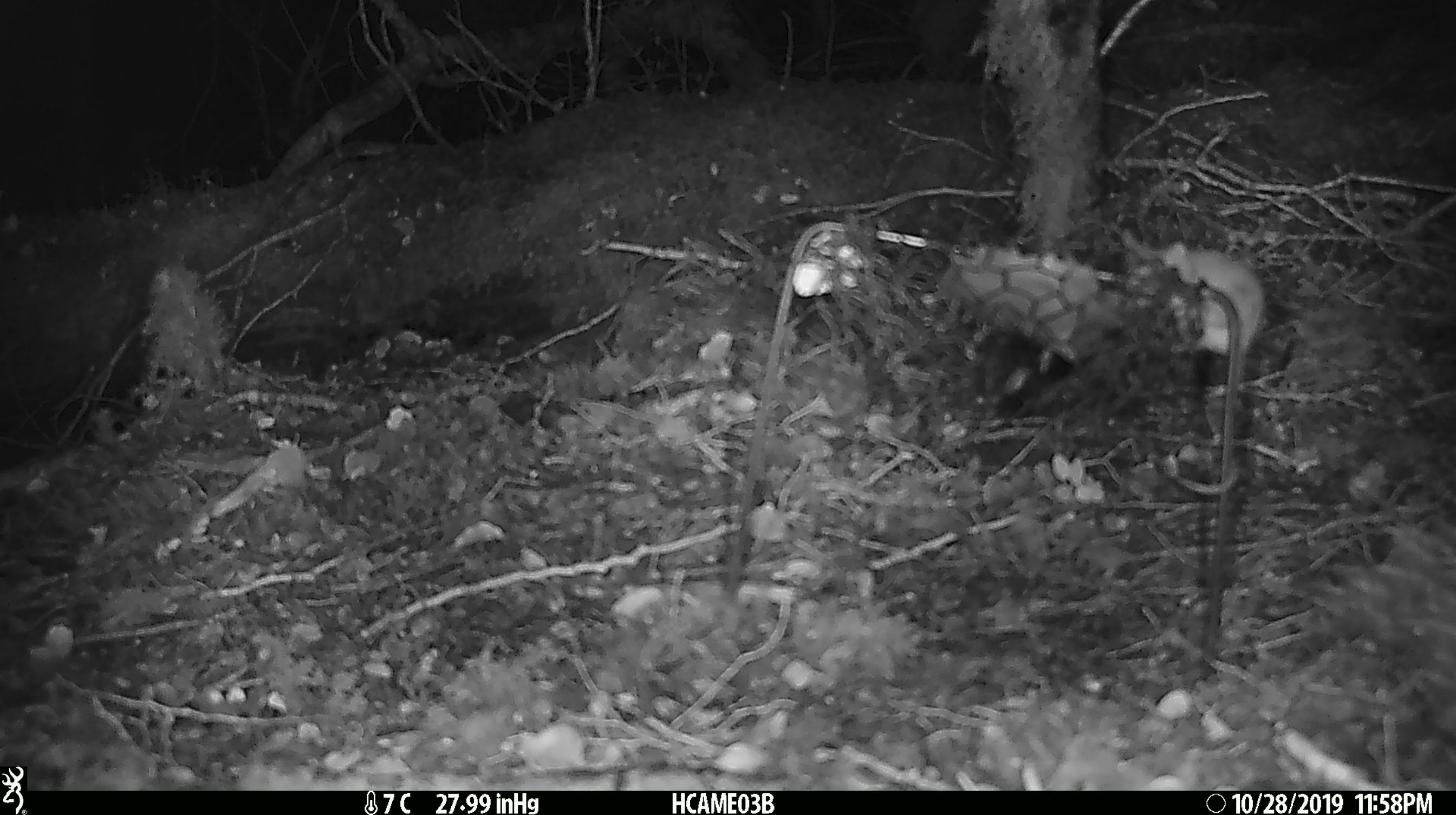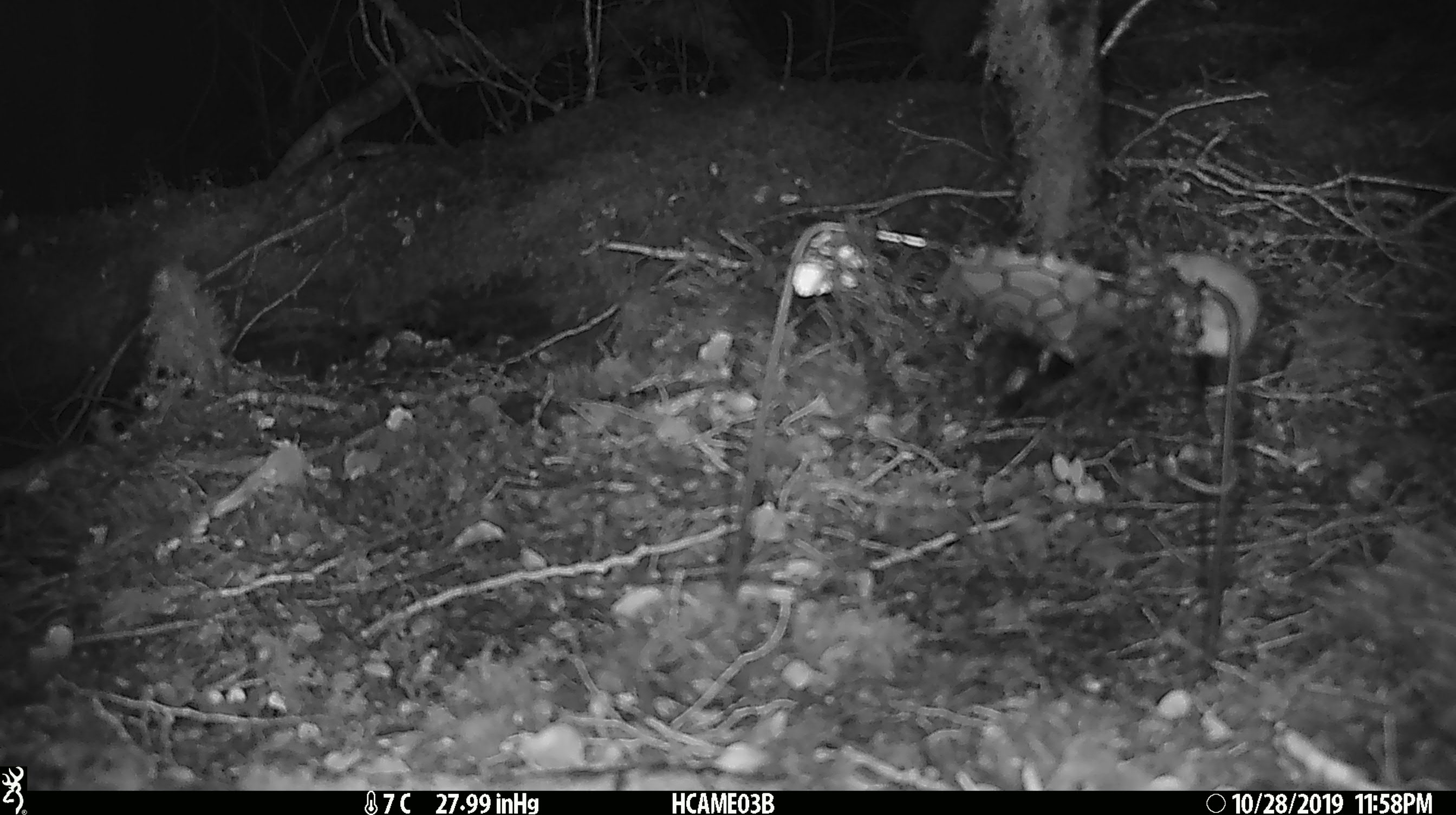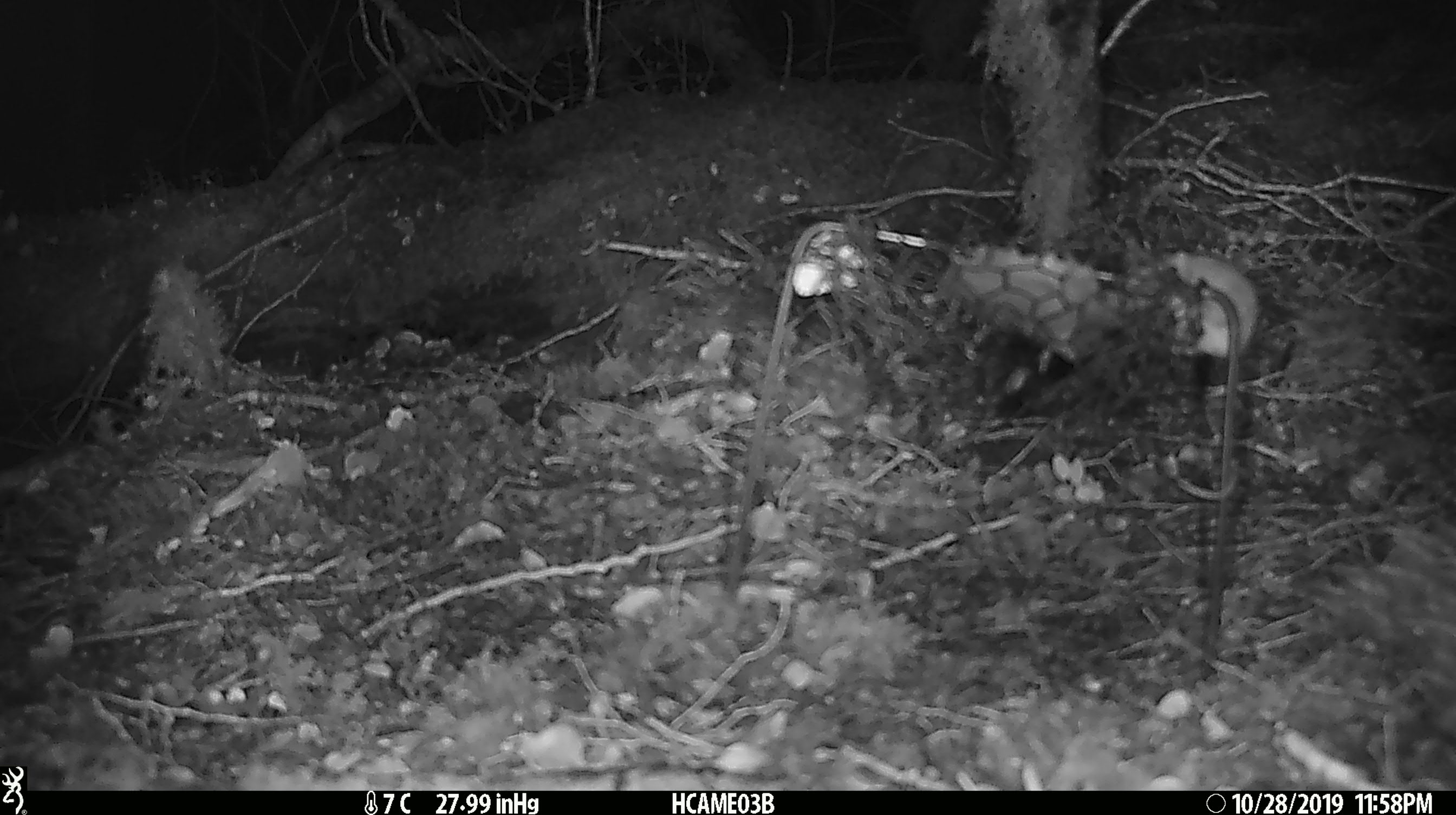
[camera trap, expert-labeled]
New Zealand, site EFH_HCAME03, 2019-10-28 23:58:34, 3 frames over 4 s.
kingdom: Animalia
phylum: Chordata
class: Mammalia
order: Rodentia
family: Muridae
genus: Mus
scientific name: Mus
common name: mouse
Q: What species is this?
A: Mouse (Mus).